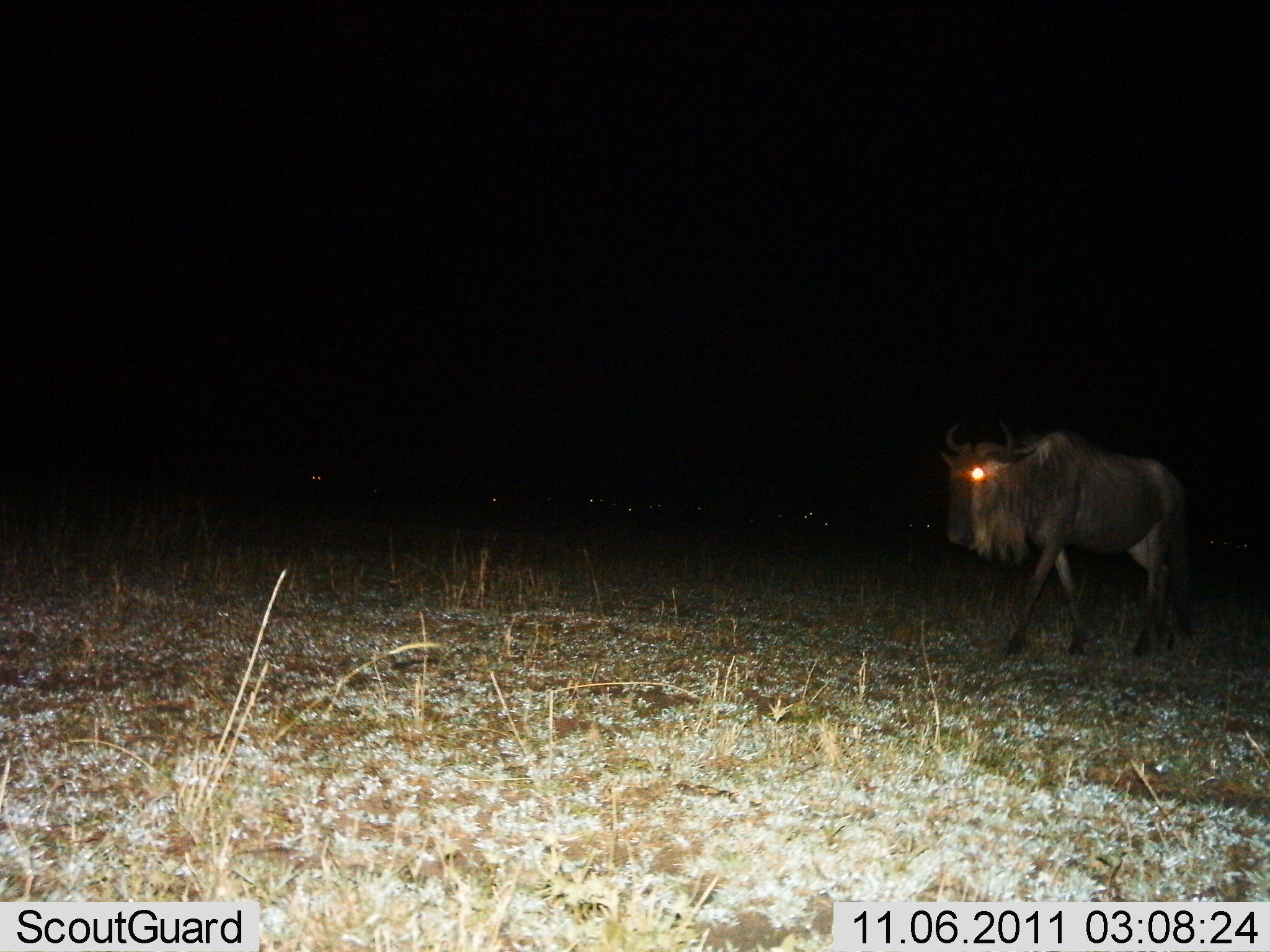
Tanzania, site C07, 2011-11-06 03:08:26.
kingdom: Animalia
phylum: Chordata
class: Mammalia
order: Artiodactyla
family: Bovidae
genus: Connochaetes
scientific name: Connochaetes taurinus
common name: blue wildebeest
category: wildebeest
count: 1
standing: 8%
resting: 8%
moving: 92%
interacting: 0%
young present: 0%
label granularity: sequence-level